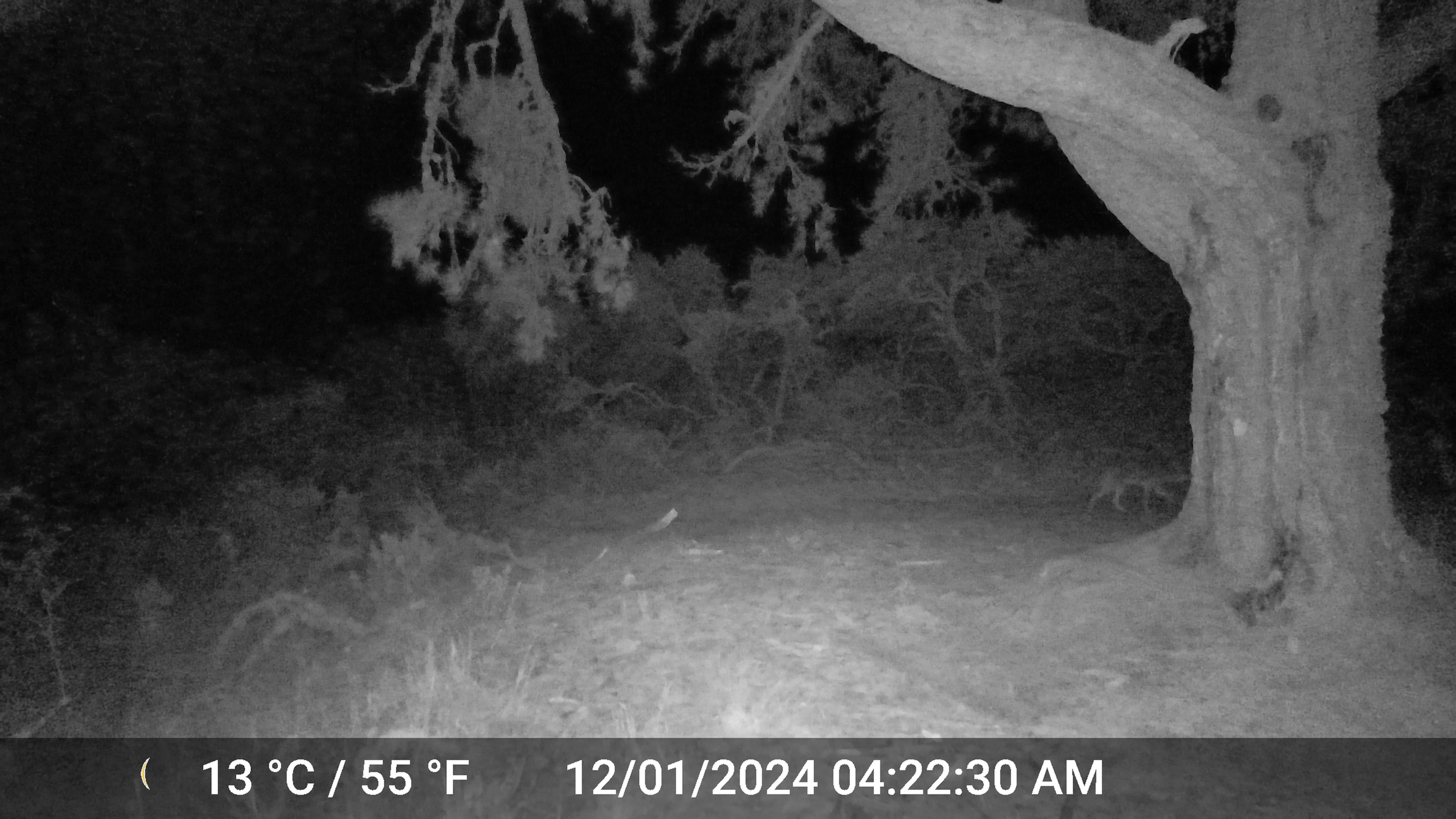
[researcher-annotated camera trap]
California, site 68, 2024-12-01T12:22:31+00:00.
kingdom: Animalia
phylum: Chordata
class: Mammalia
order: Carnivora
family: Canidae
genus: Canis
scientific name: Canis latrans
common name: coyote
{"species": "coyote (Canis latrans)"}